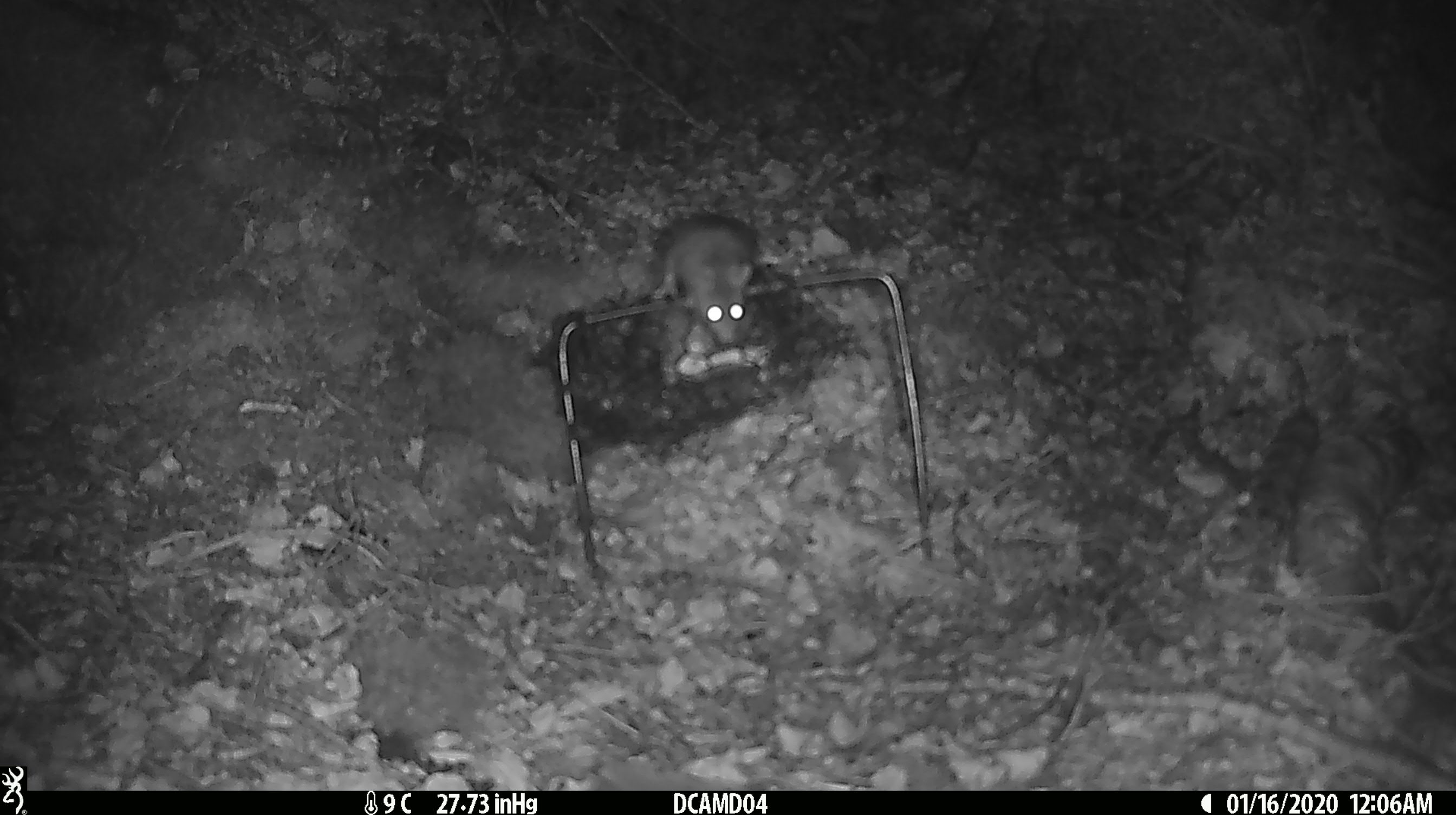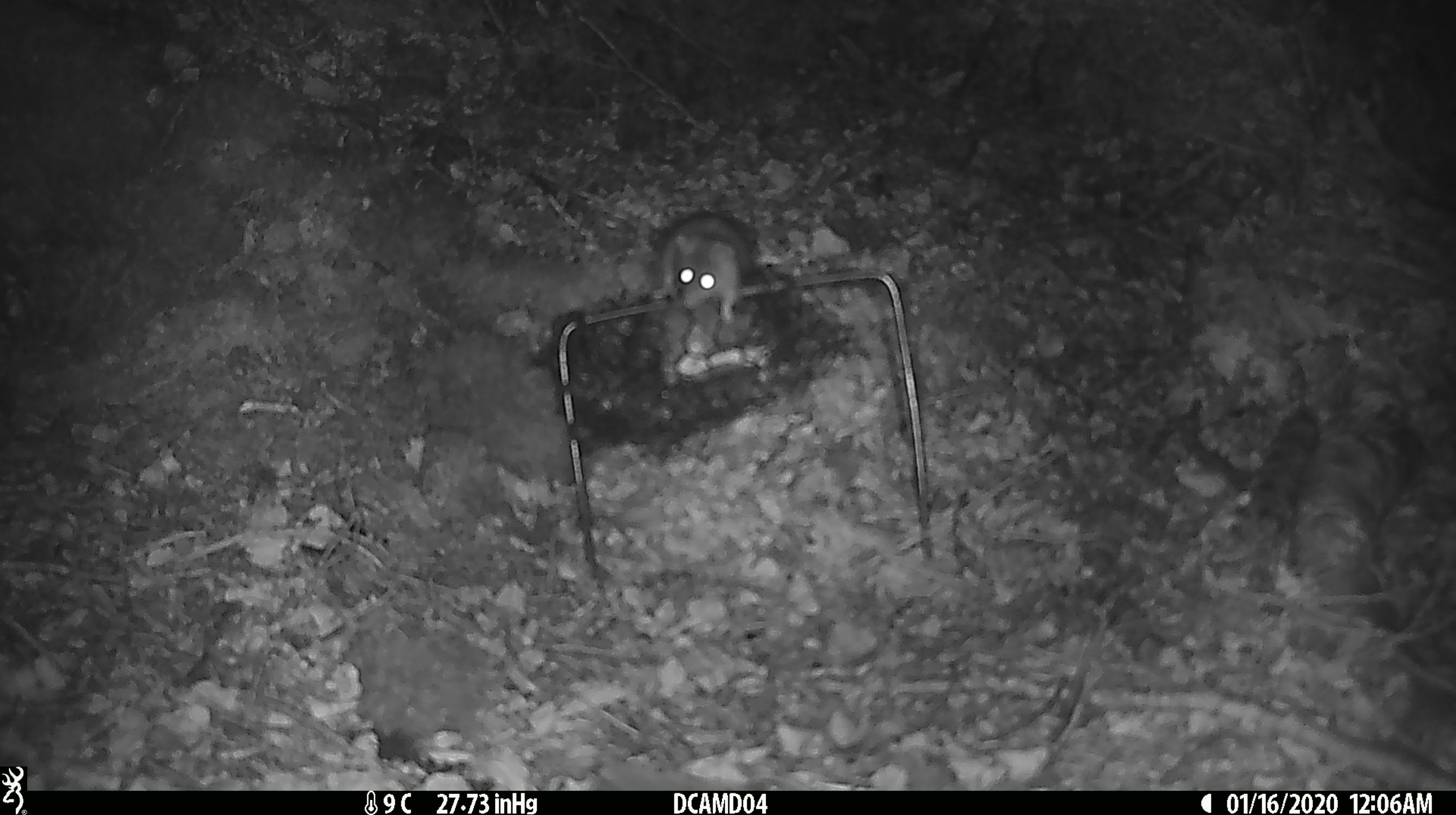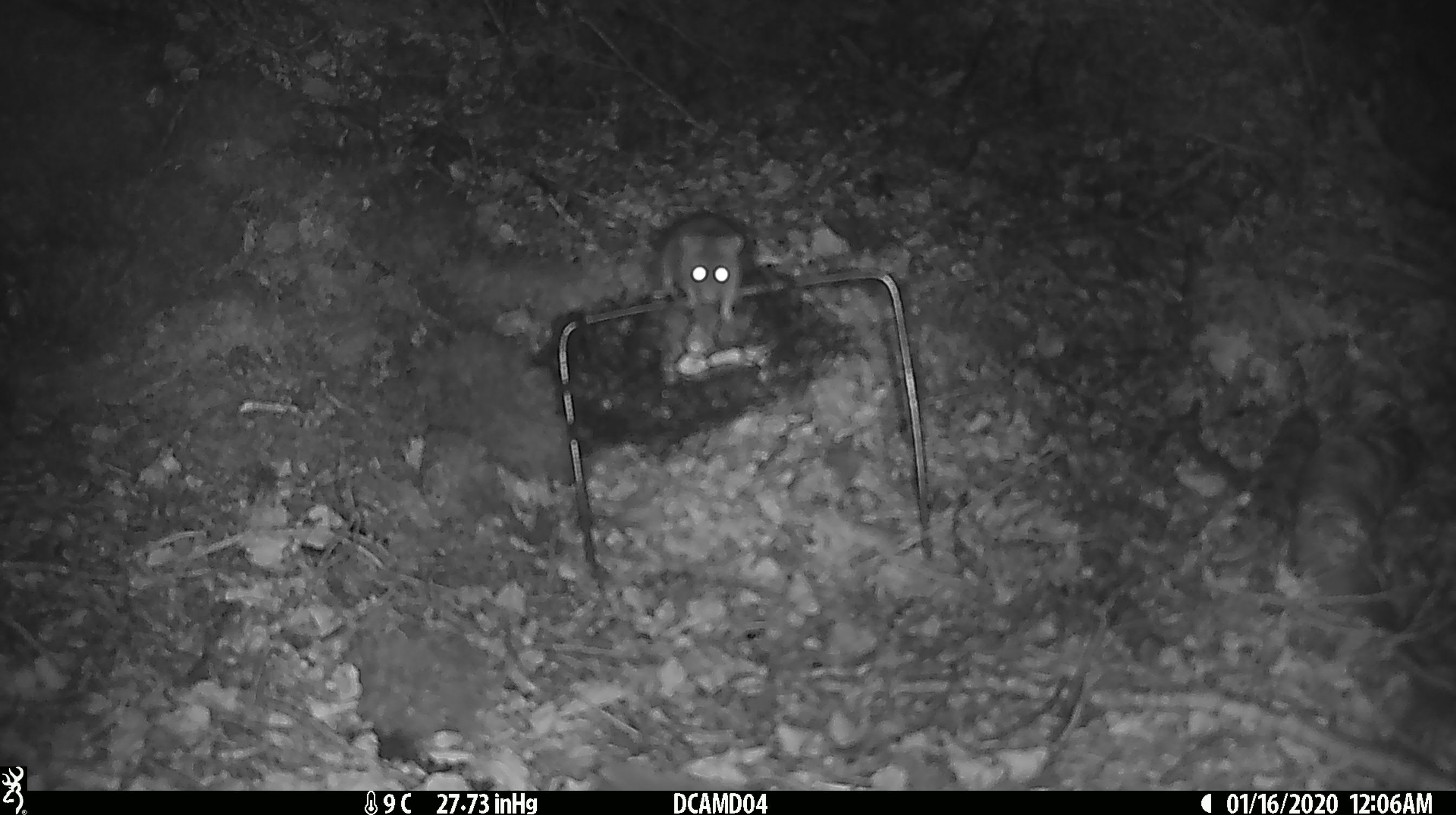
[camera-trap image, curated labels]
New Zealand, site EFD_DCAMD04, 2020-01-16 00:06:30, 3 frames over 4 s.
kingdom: Animalia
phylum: Chordata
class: Mammalia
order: Rodentia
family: Muridae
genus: Mus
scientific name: Mus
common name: mouse